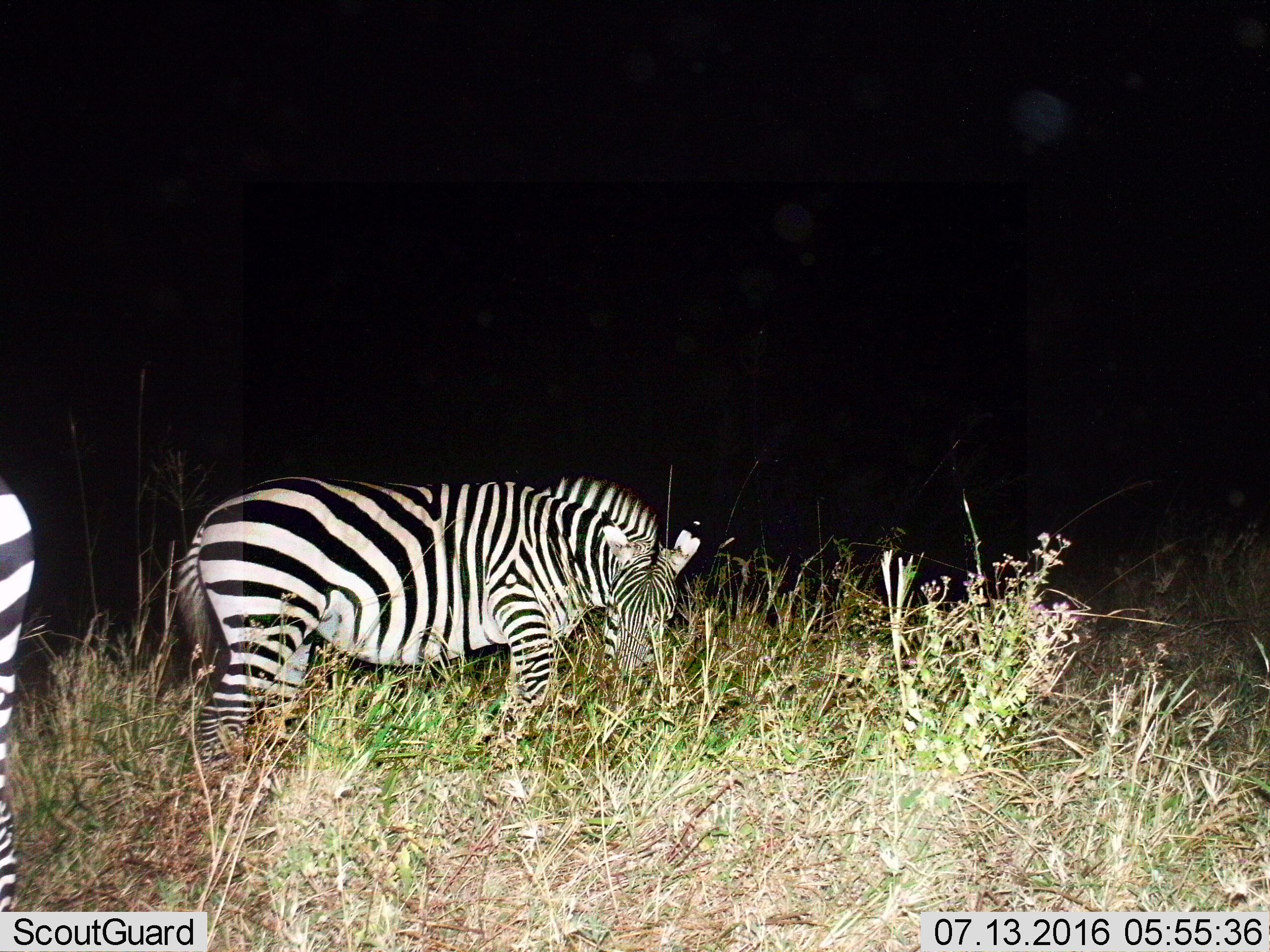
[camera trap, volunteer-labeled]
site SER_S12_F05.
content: unidentified animal